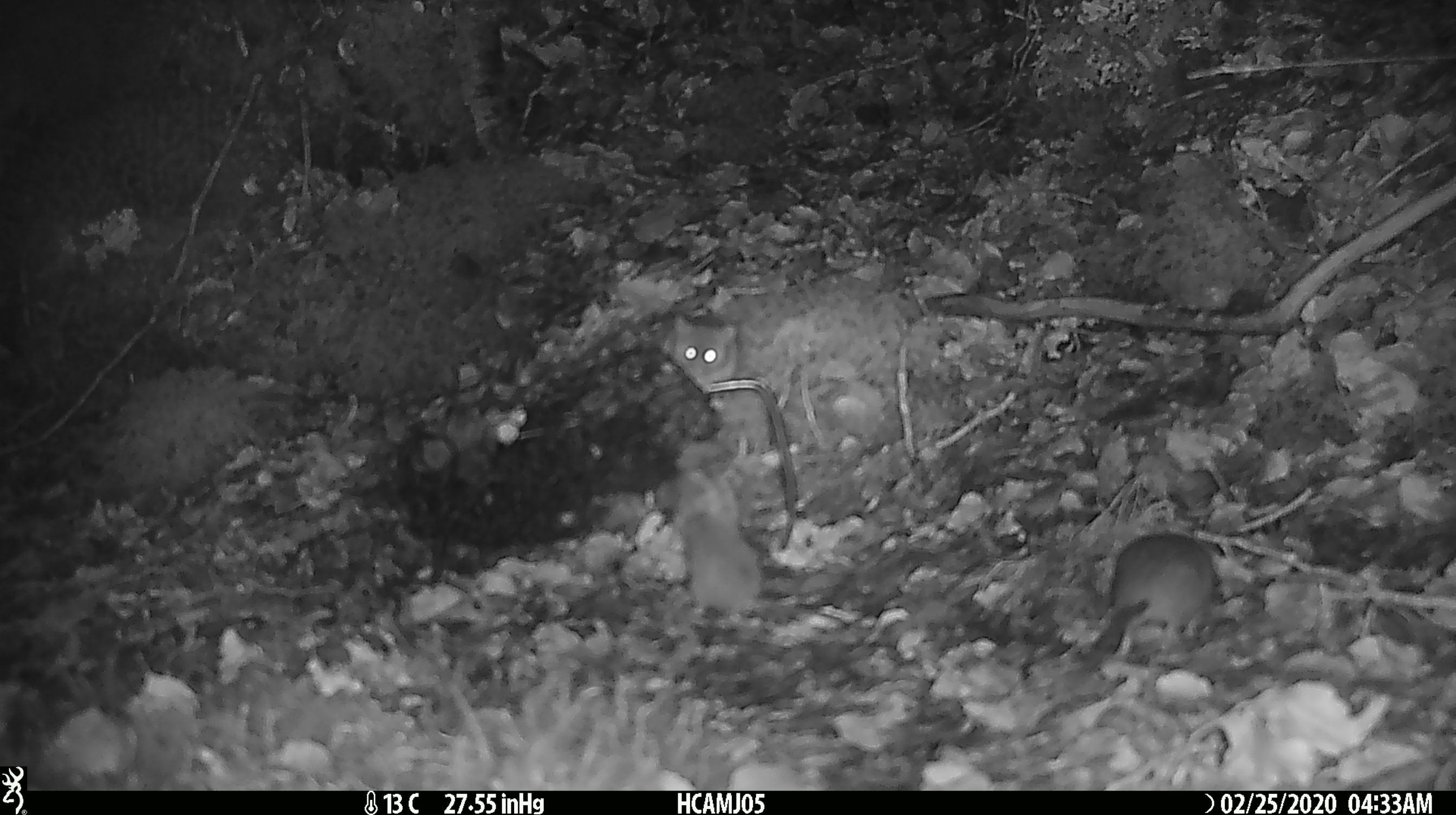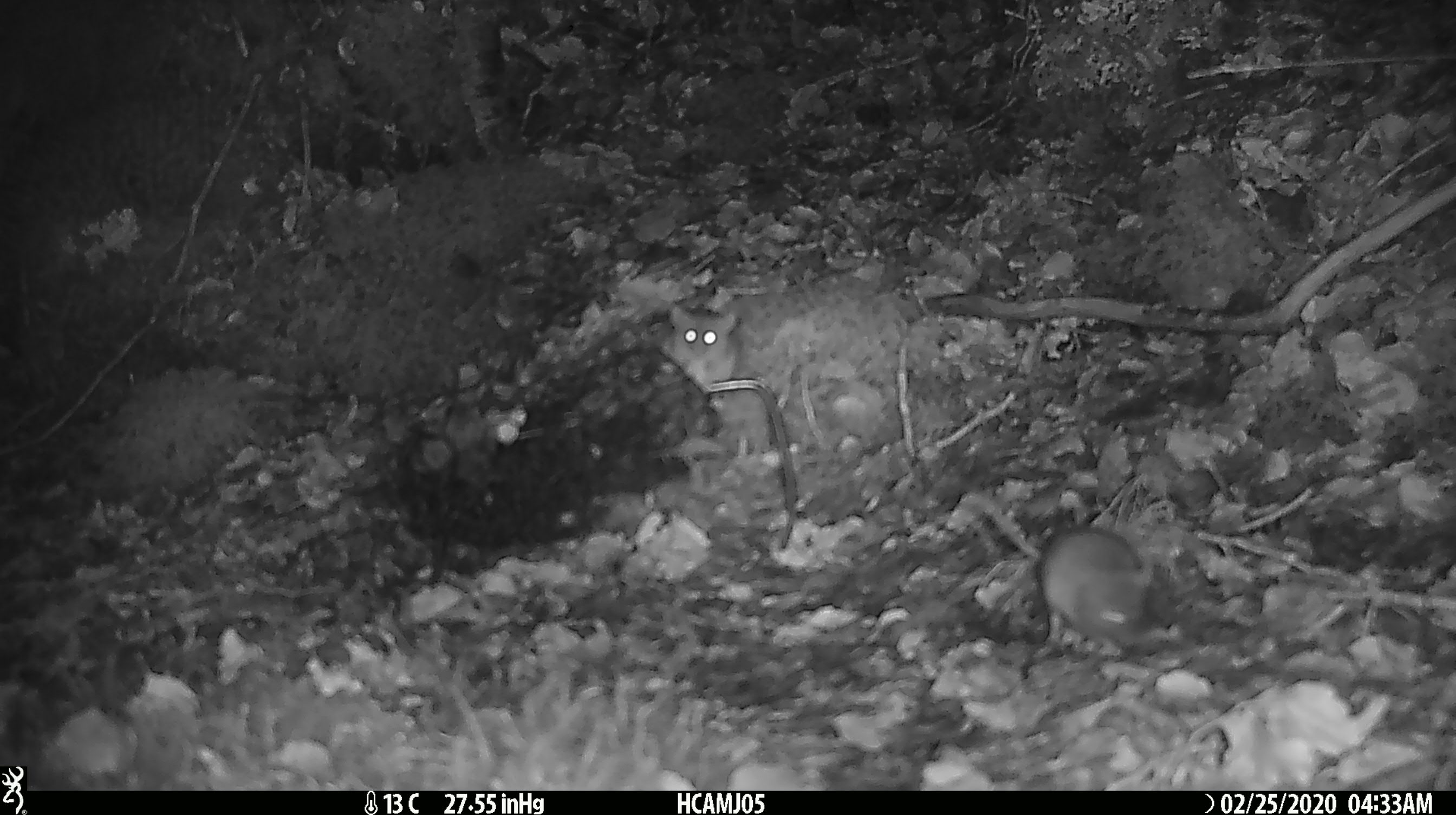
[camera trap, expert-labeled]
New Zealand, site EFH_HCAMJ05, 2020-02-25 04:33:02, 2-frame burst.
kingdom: Animalia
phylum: Chordata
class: Mammalia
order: Rodentia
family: Muridae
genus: Mus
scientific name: Mus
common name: mouse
Mouse (Mus).